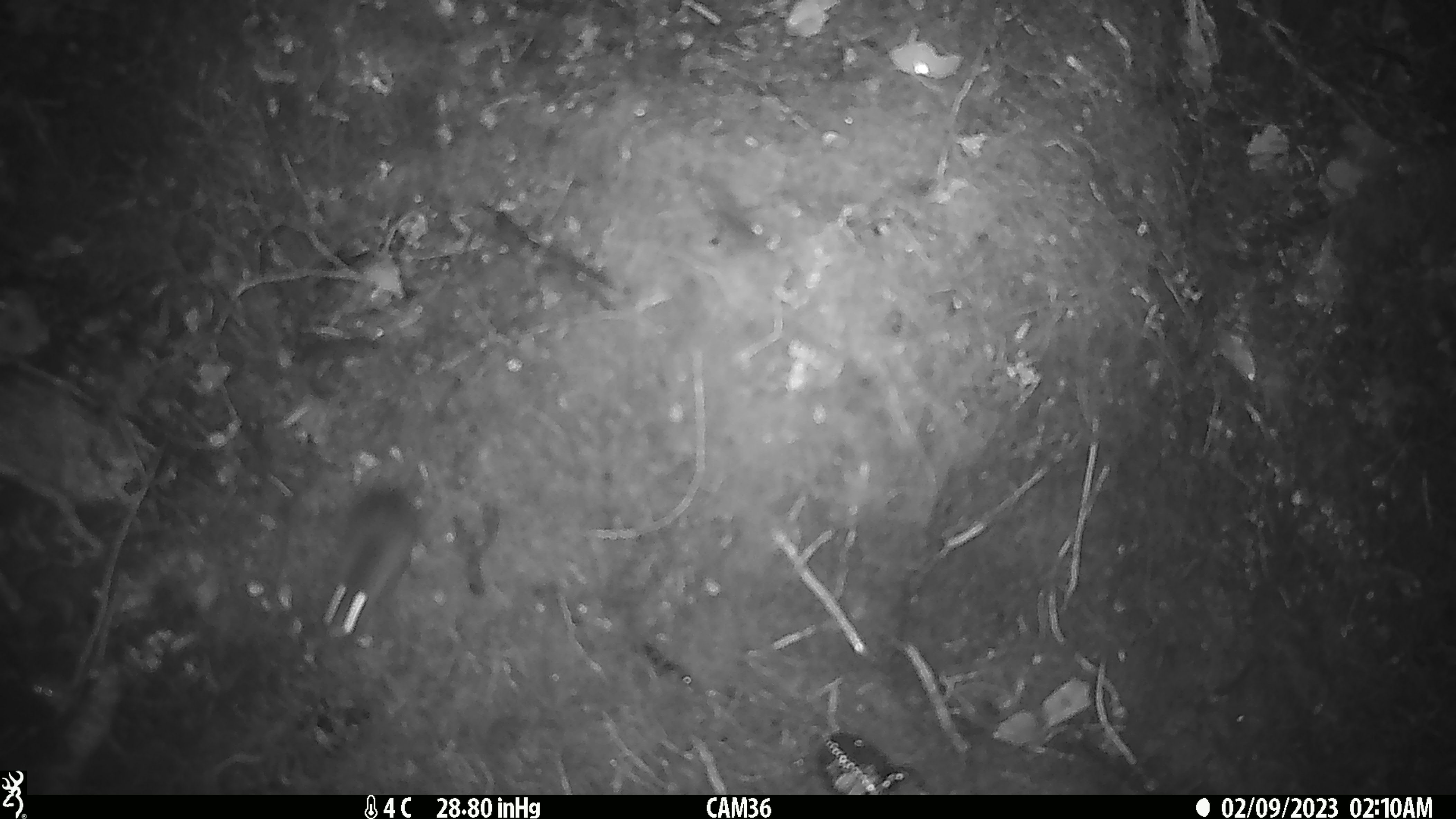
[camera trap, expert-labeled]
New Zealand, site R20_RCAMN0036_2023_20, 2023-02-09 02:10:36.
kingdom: Animalia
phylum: Chordata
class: Mammalia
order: Rodentia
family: Muridae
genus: Mus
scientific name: Mus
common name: mouse